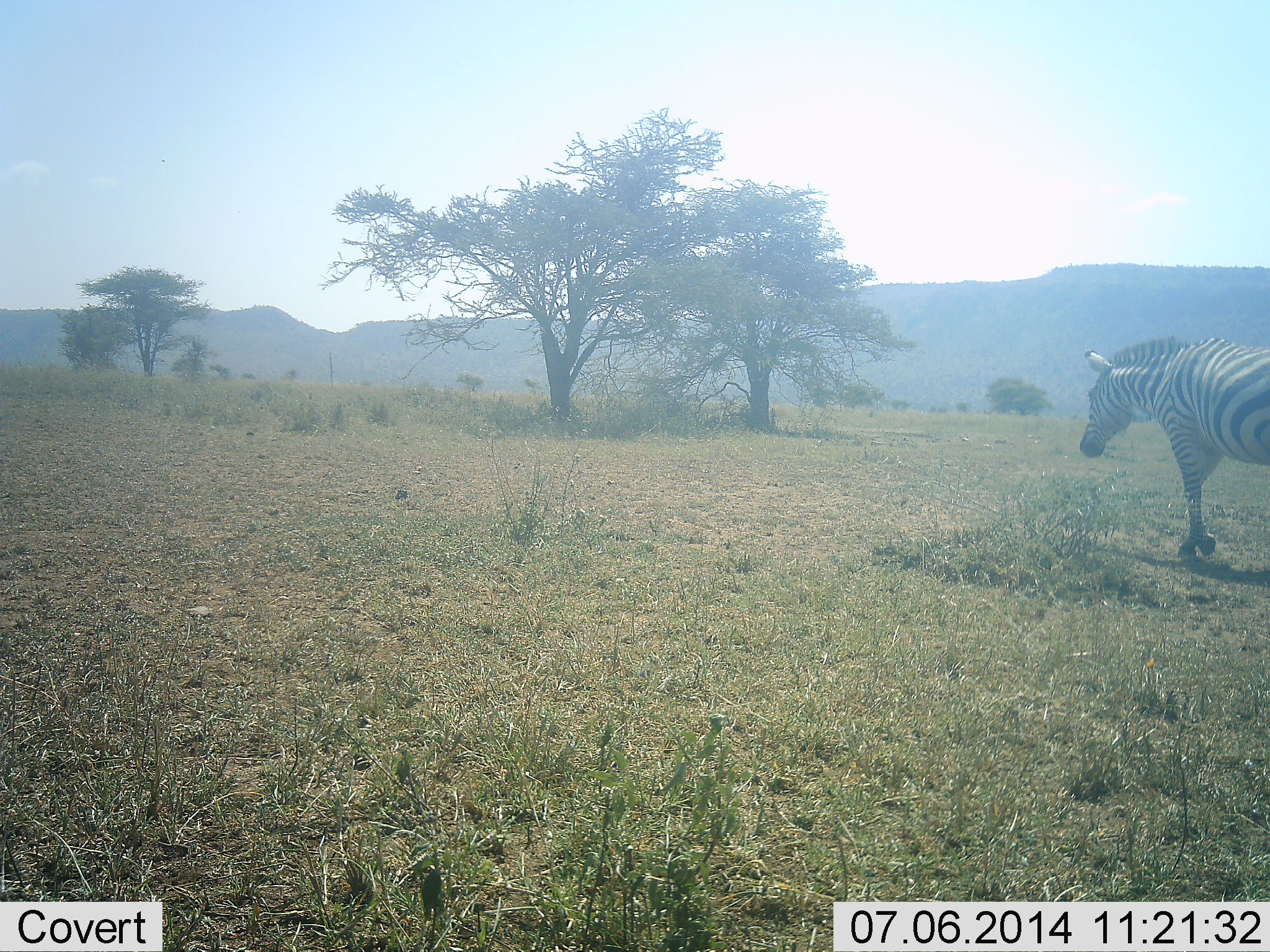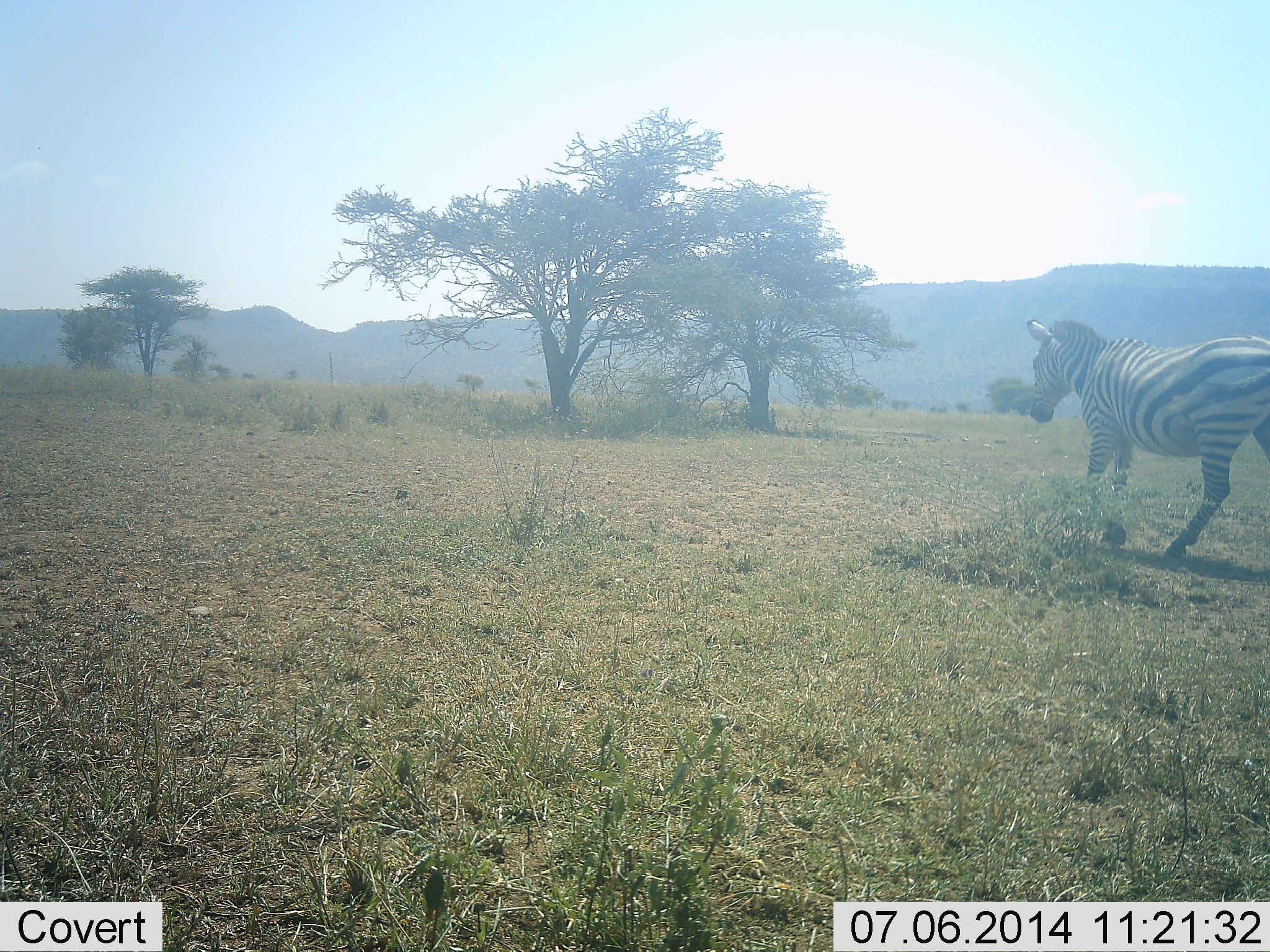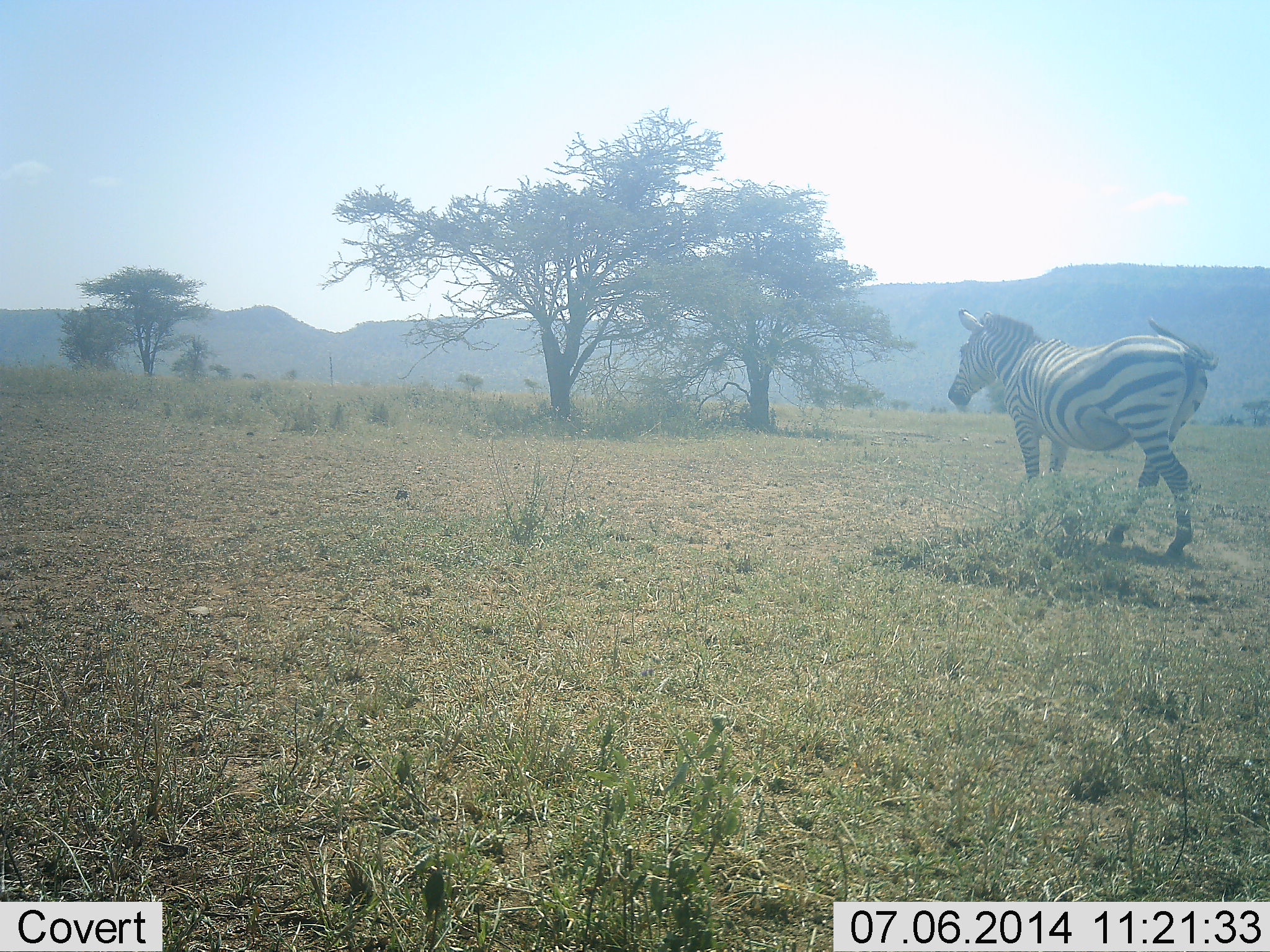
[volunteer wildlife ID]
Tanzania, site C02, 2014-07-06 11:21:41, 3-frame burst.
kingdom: Animalia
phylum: Chordata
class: Mammalia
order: Perissodactyla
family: Equidae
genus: Equus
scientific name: Equus quagga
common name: plains zebra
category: zebra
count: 1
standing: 0%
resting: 0%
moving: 100%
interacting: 0%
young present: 0%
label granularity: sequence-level